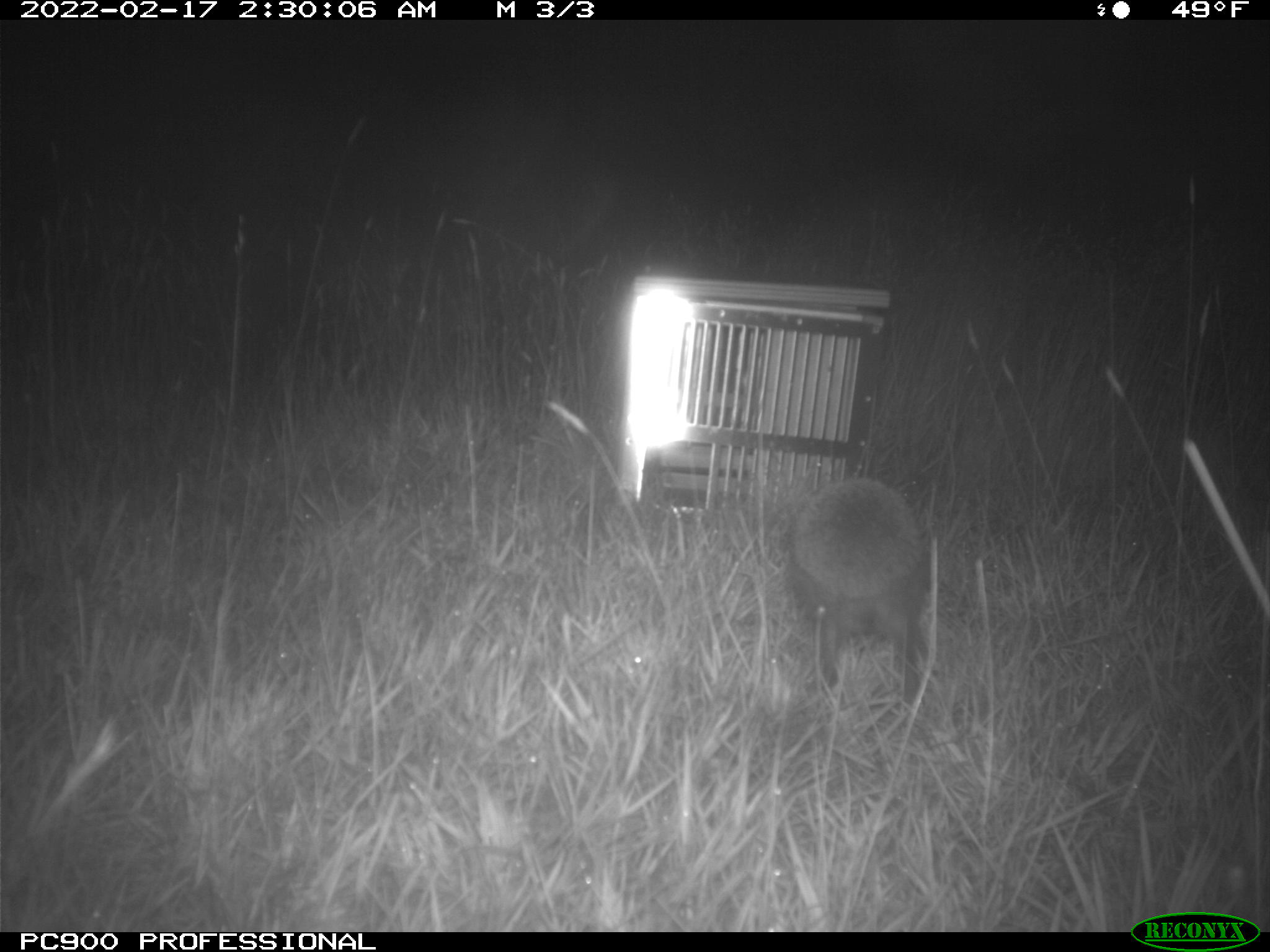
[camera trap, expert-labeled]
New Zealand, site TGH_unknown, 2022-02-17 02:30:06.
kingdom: Animalia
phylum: Chordata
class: Mammalia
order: Eulipotyphla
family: Erinaceidae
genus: Erinaceus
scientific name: Erinaceus europaeus europaeus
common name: european hedgehog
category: hedgehog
Hedgehog (european hedgehog) (Erinaceus europaeus europaeus).